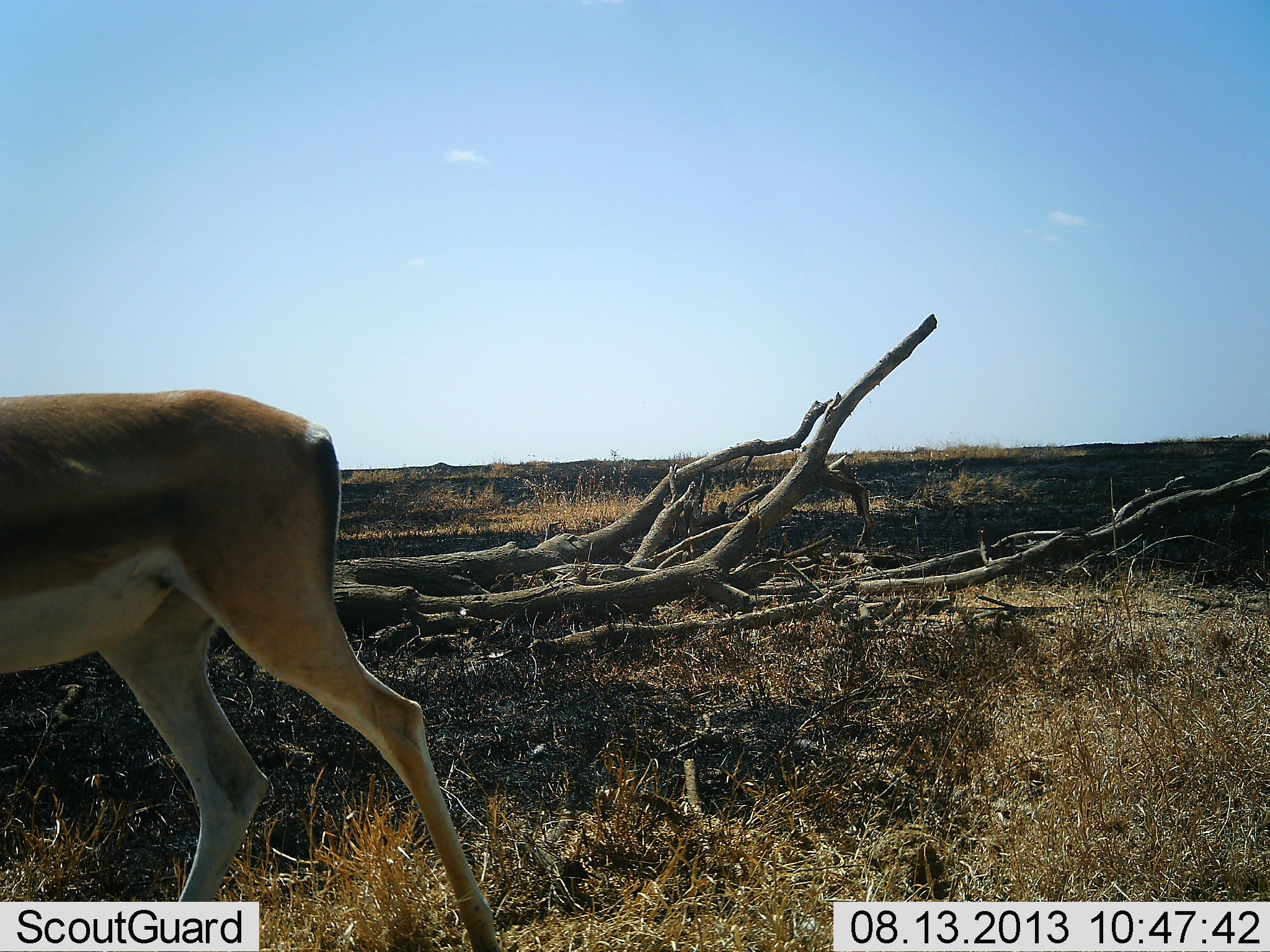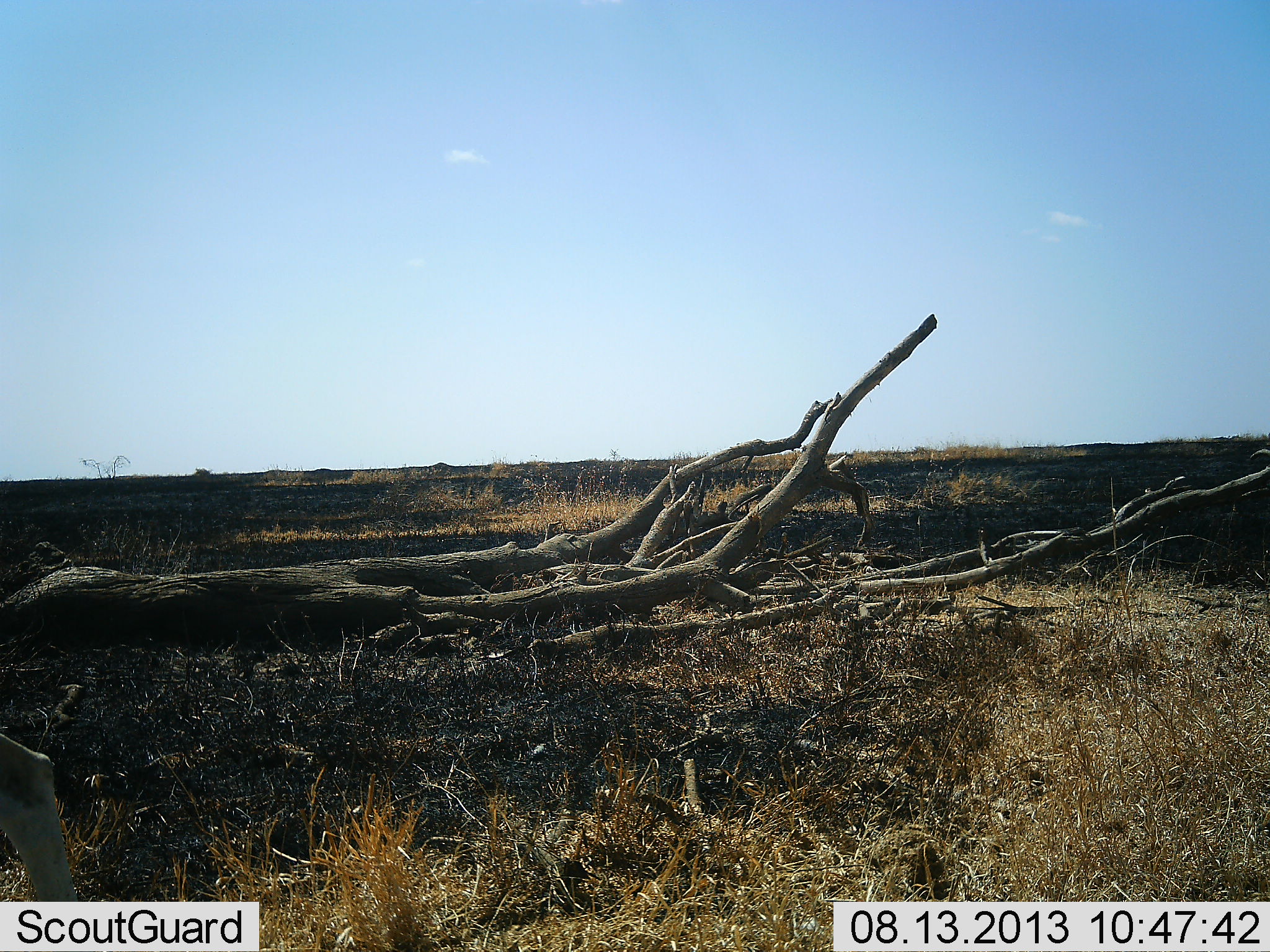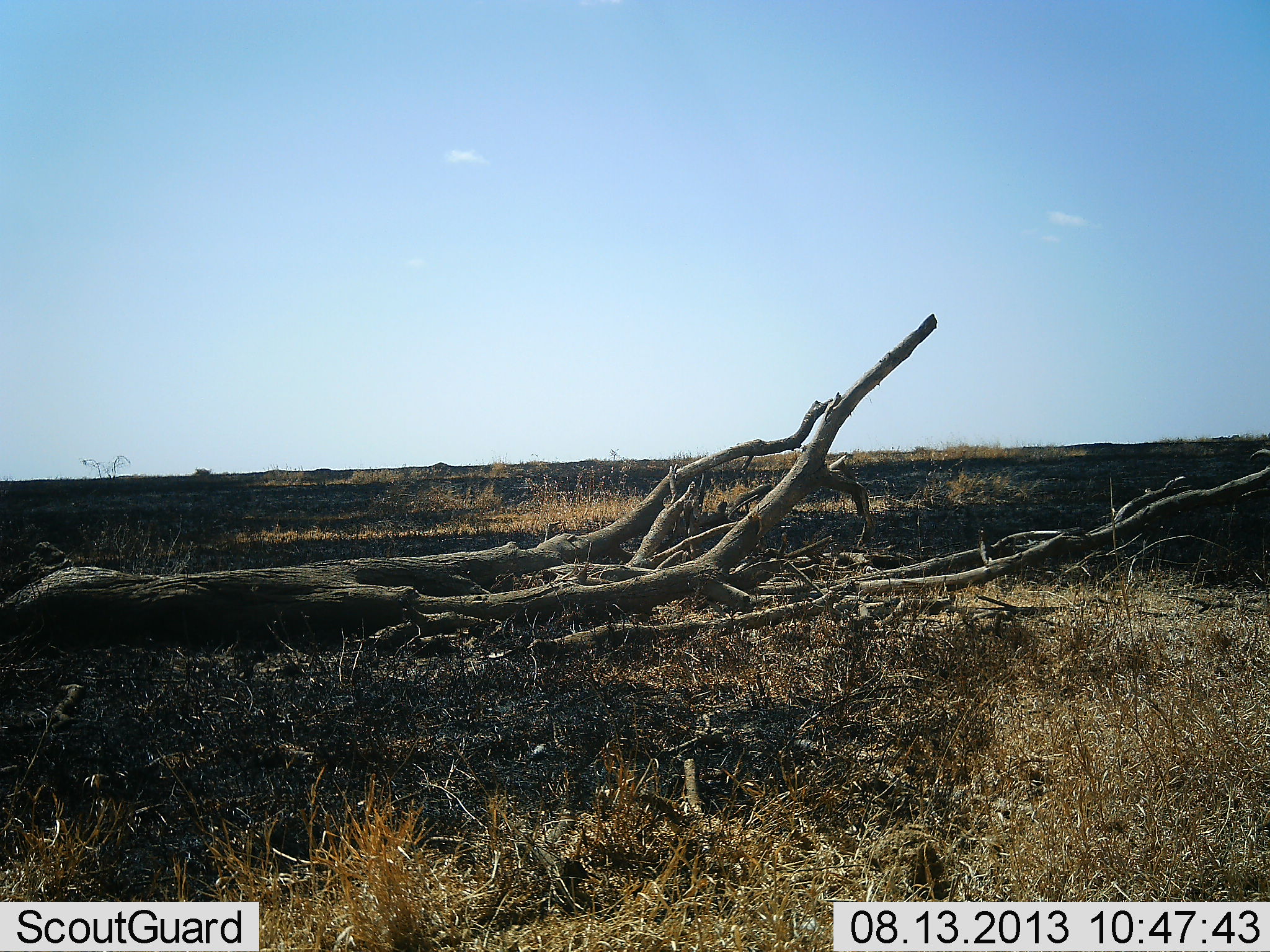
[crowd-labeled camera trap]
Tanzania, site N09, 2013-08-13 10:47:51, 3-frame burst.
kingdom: Animalia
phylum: Chordata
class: Mammalia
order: Artiodactyla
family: Bovidae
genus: Nanger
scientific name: Nanger granti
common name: grant's gazelle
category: gazellegrants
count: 1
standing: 0%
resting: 0%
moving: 100%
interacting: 0%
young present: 0%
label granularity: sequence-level